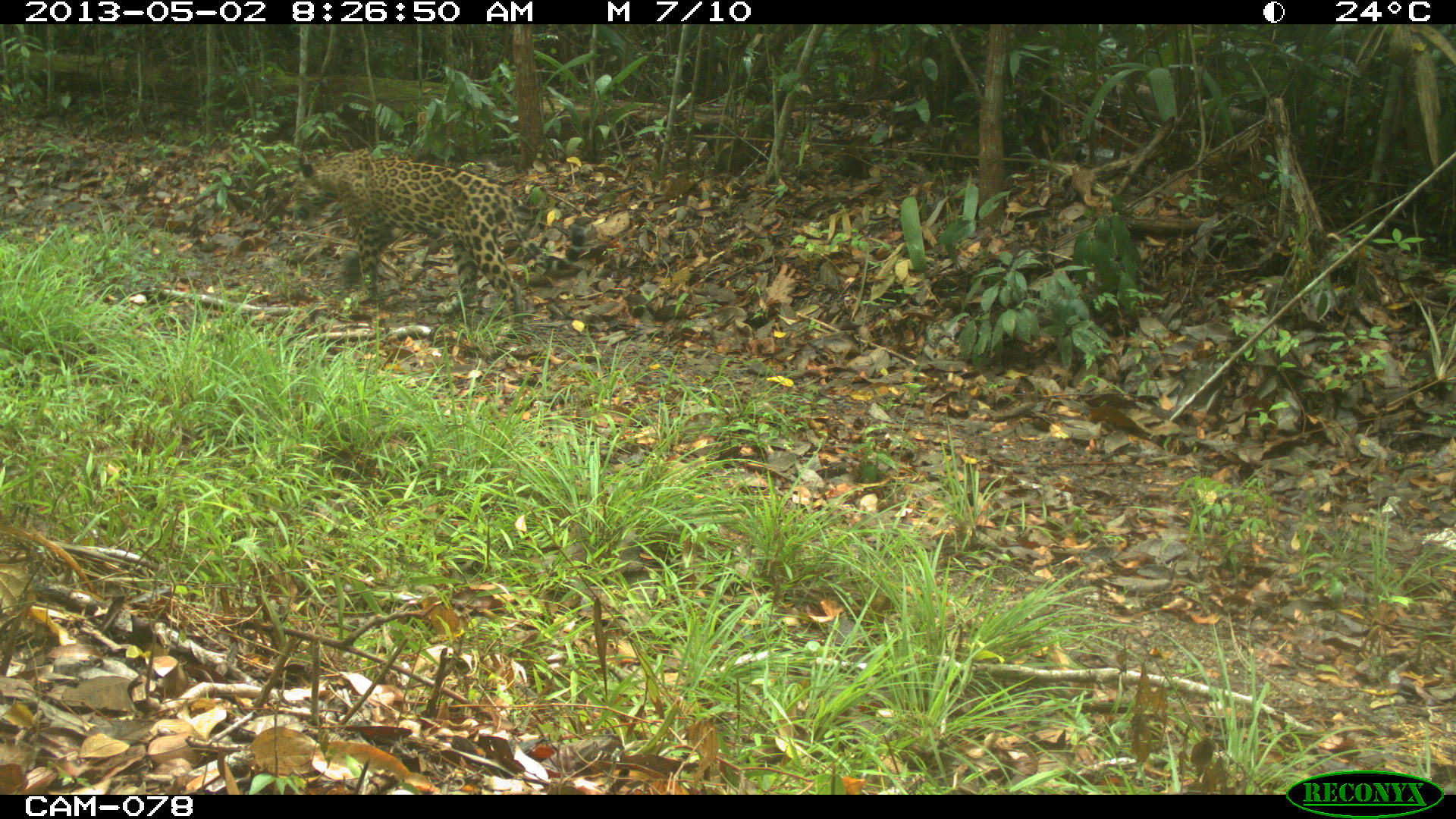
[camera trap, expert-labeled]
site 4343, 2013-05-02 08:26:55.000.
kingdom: Animalia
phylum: Chordata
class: Mammalia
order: Carnivora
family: Felidae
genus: Panthera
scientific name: Panthera onca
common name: jaguar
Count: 1.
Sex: male.